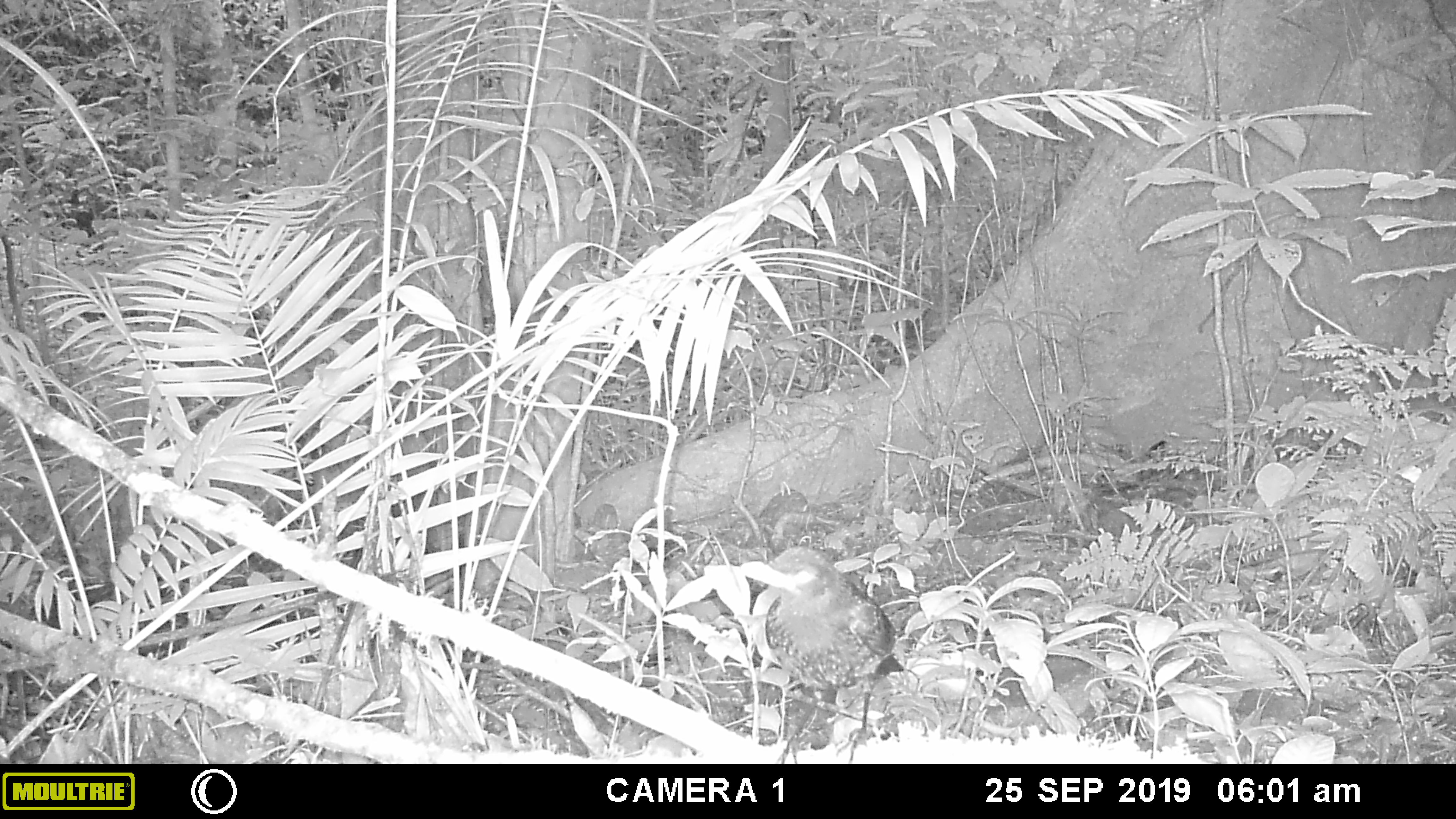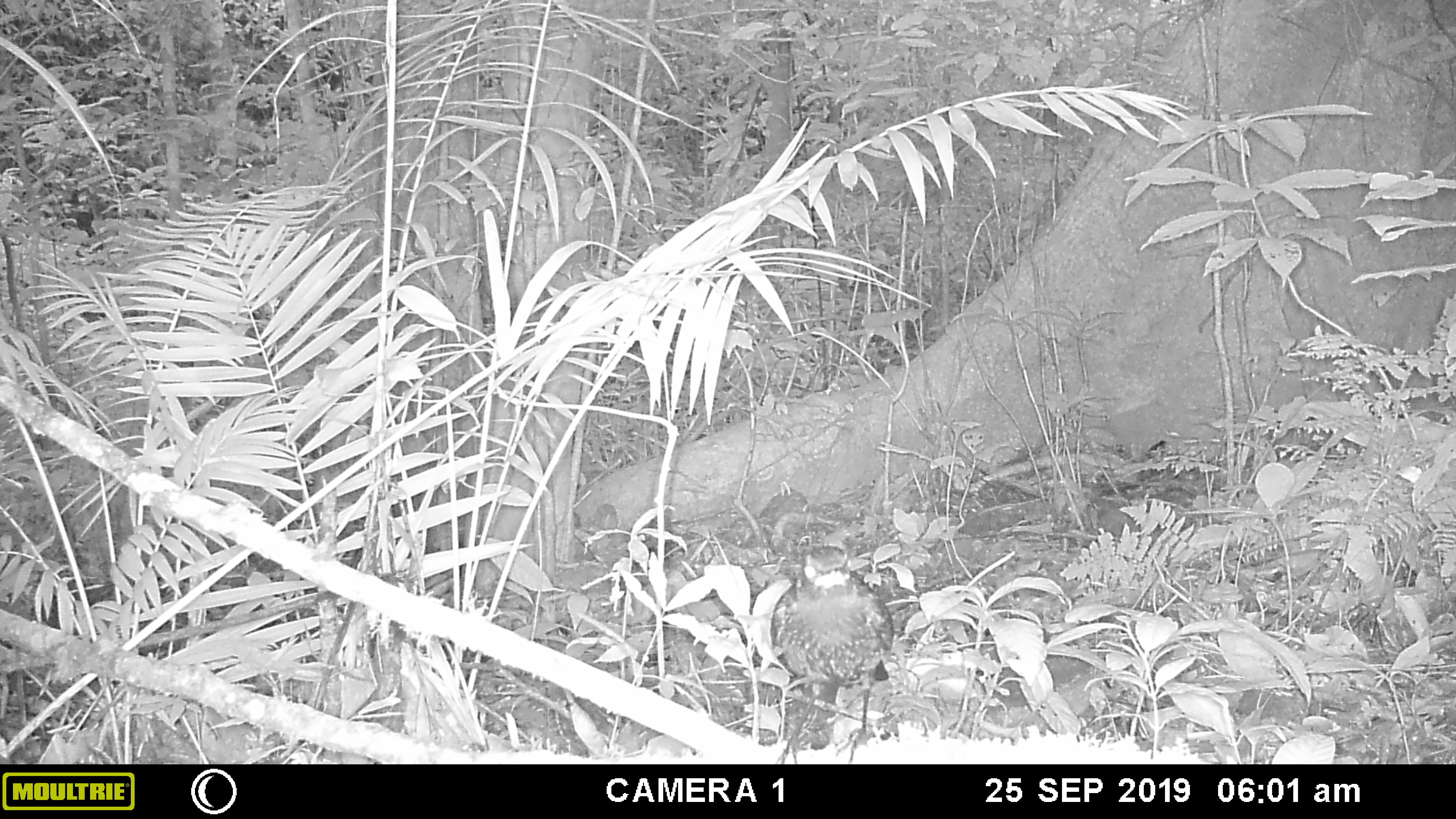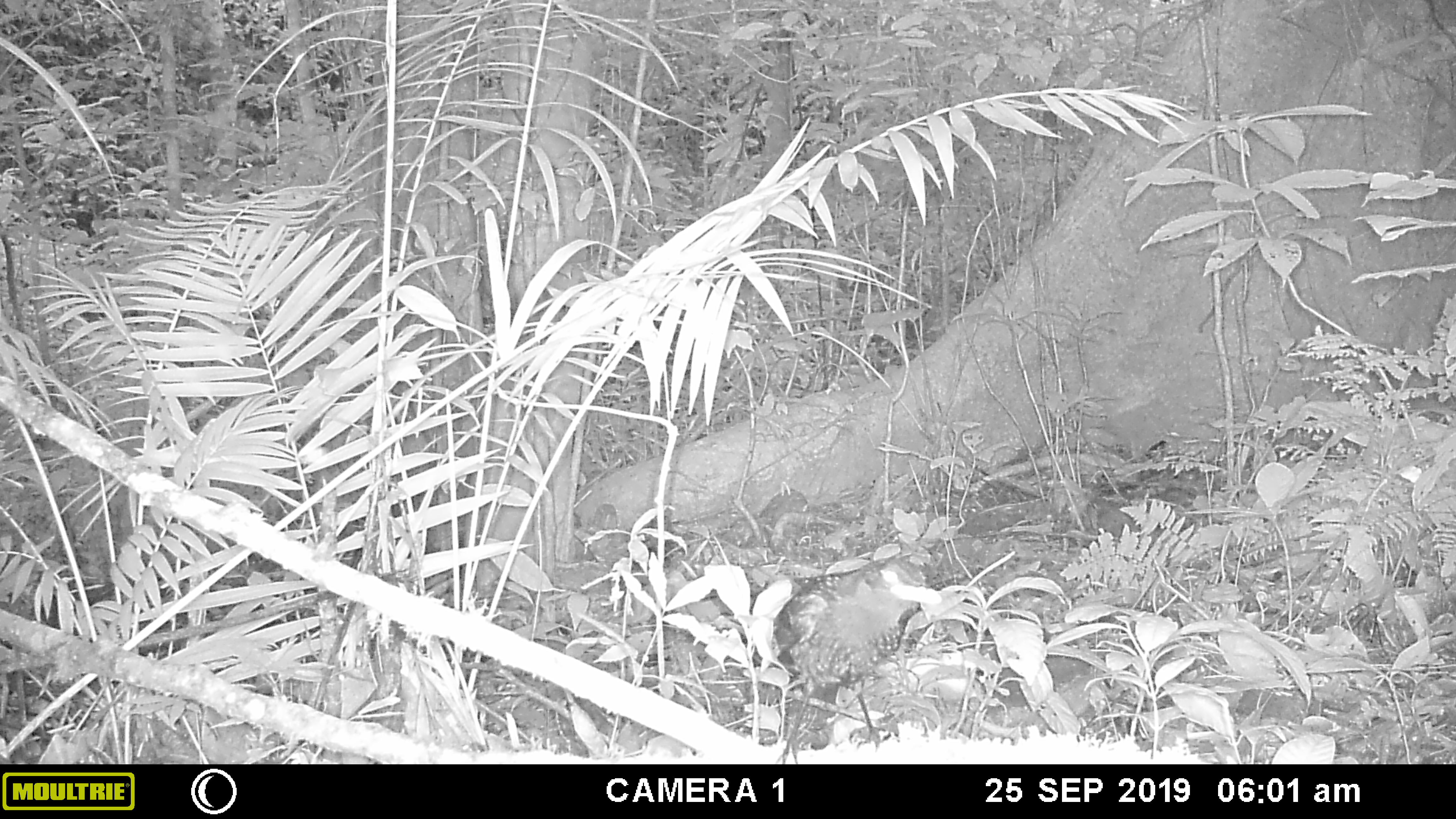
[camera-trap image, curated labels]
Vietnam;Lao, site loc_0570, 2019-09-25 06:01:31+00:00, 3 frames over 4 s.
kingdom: Animalia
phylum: Chordata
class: Aves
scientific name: Aves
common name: bird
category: unidentified bird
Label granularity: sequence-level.